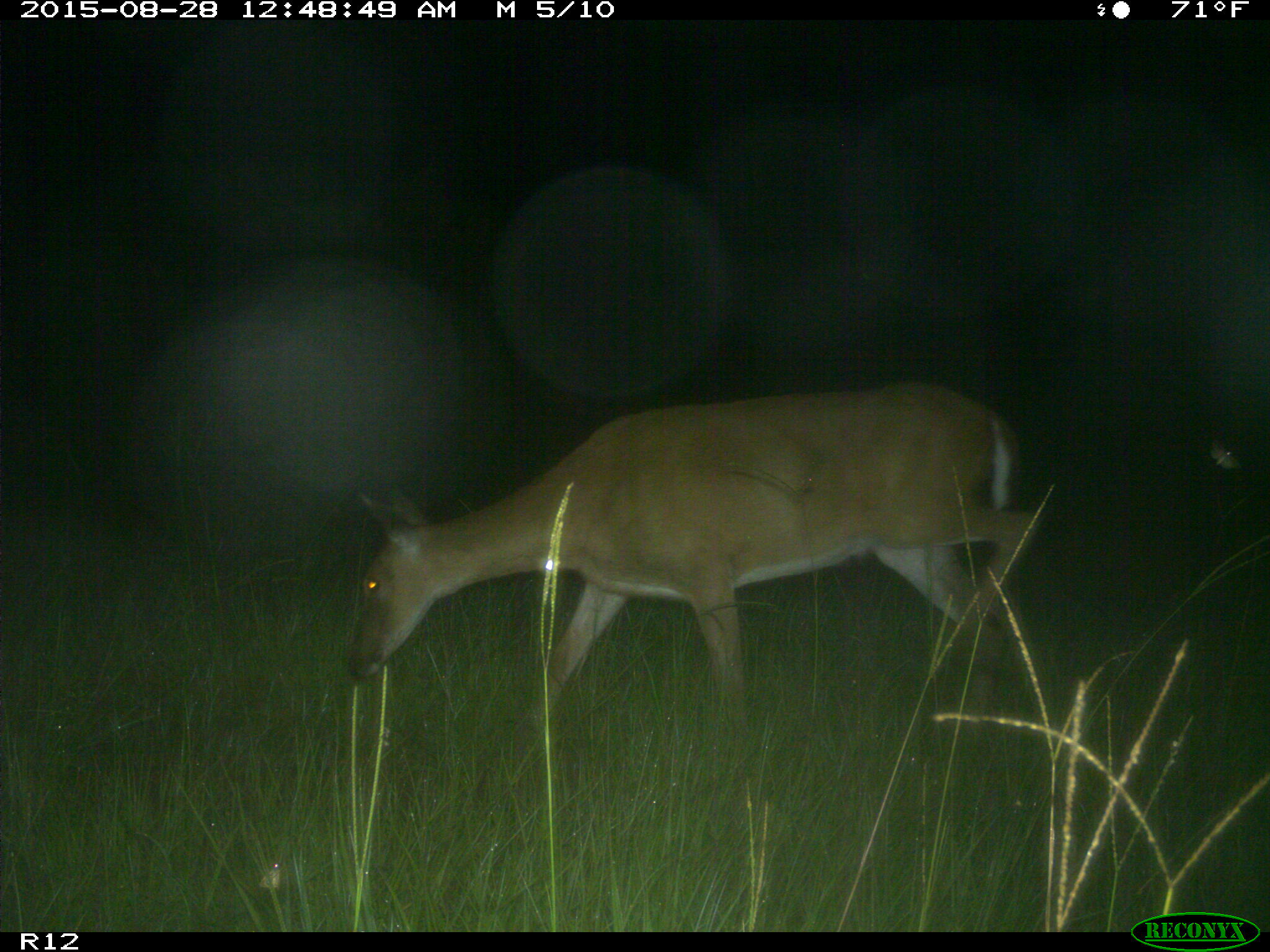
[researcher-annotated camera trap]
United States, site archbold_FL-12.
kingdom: Animalia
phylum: Chordata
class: Mammalia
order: Artiodactyla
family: Cervidae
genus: Odocoileus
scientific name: Odocoileus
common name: deer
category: unidentified deer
Unidentified deer (deer) (Odocoileus).